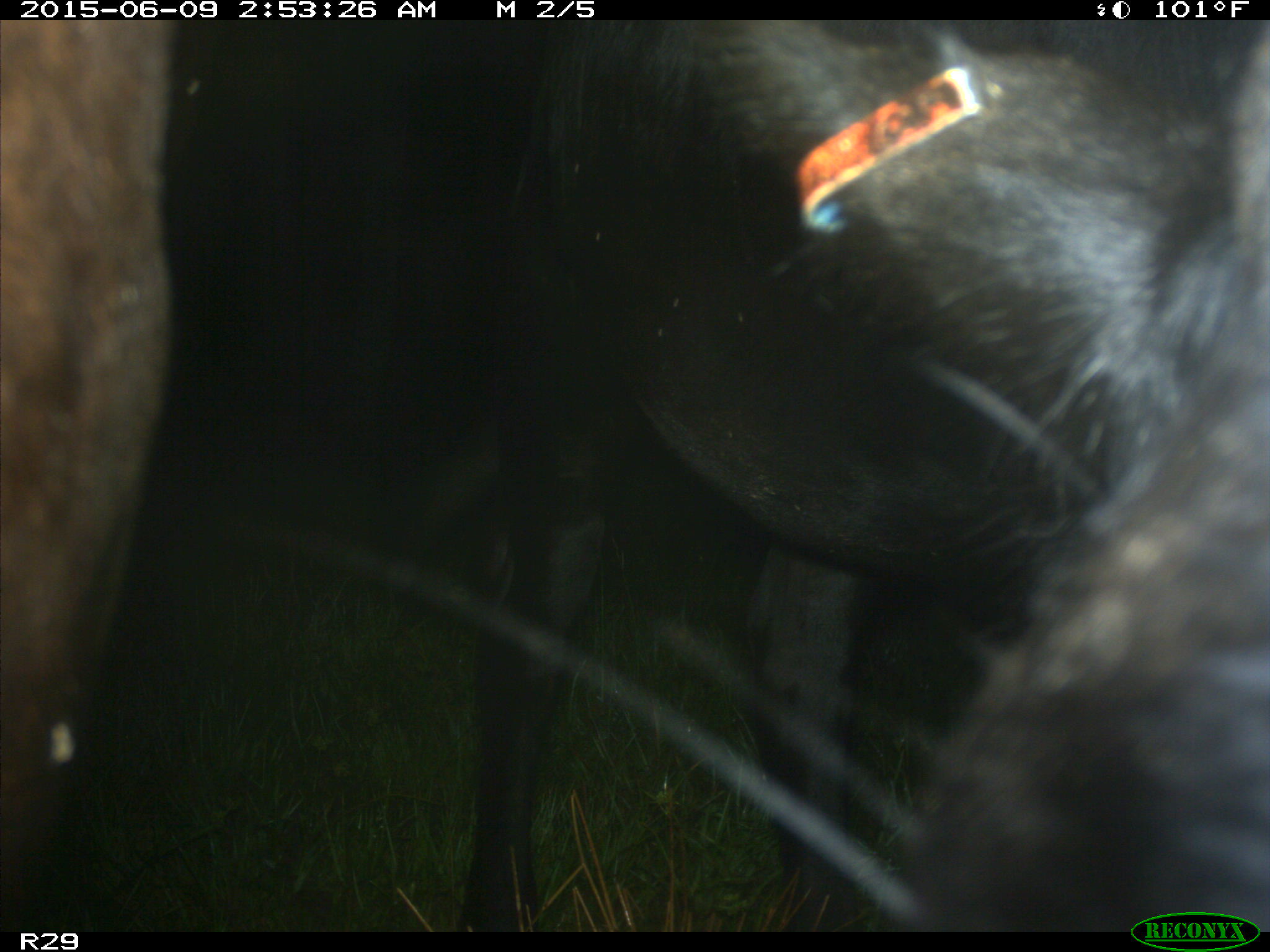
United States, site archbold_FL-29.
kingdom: Animalia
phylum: Chordata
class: Mammalia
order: Artiodactyla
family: Bovidae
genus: Bos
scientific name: Bos taurus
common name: domestic cow